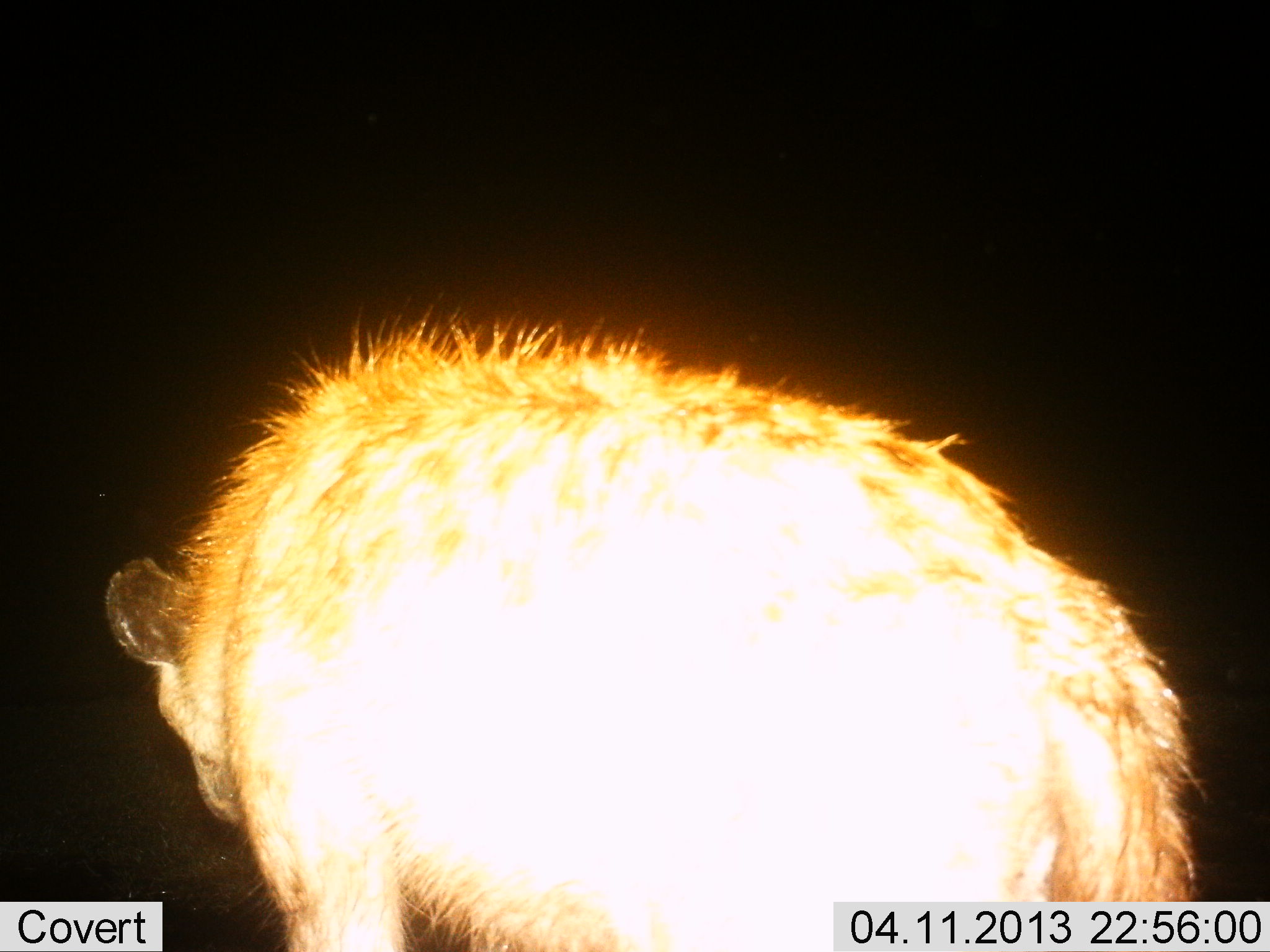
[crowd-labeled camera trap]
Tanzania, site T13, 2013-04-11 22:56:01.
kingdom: Animalia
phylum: Chordata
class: Mammalia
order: Carnivora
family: Hyaenidae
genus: Crocuta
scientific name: Crocuta crocuta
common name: spotted hyena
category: hyenaspotted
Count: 1.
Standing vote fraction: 63%.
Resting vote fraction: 5%.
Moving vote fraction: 42%.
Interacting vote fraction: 0%.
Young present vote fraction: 0%.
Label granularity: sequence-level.